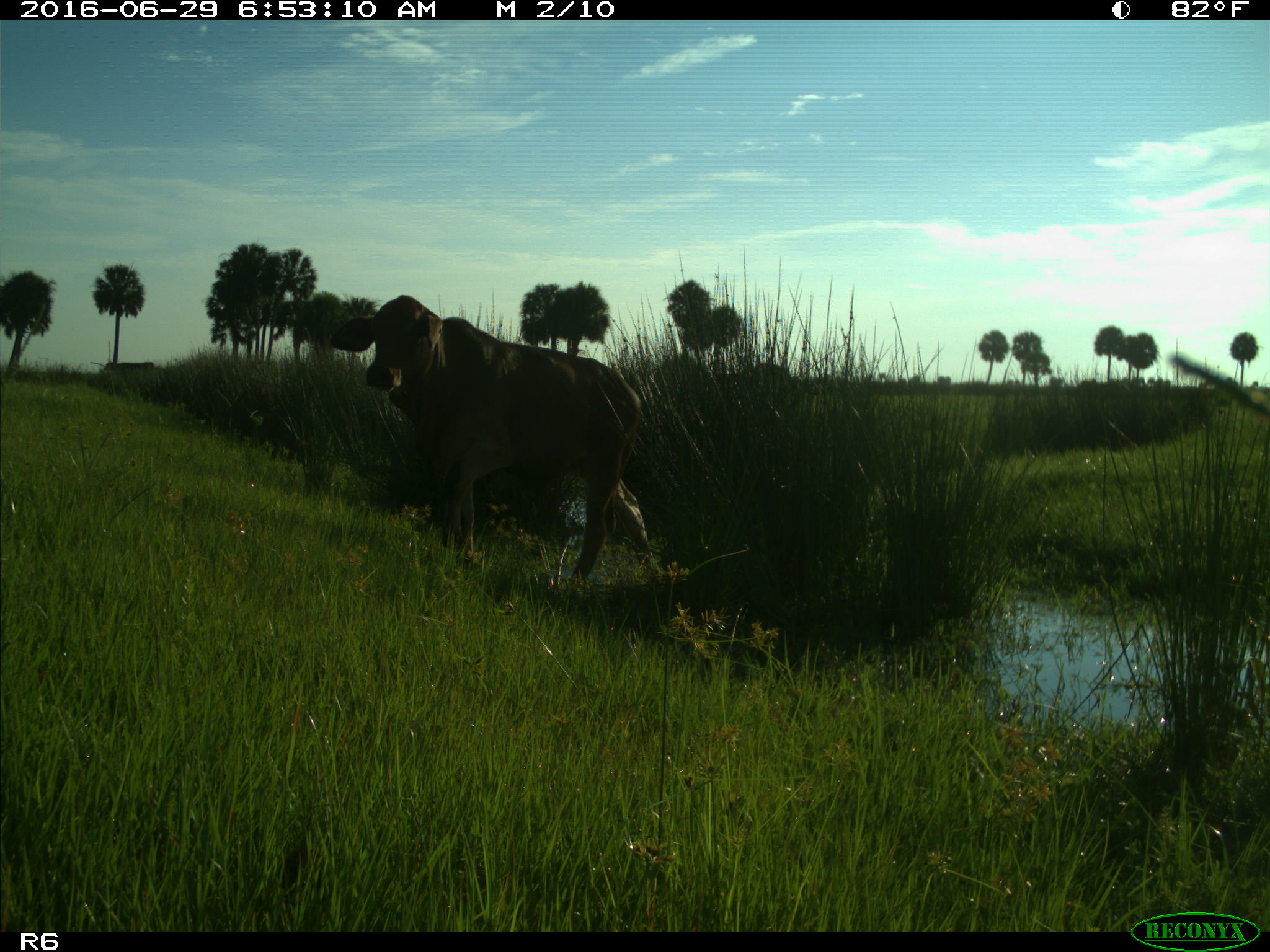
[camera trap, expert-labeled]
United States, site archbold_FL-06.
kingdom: Animalia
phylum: Chordata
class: Mammalia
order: Artiodactyla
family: Bovidae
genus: Bos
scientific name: Bos taurus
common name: domestic cow